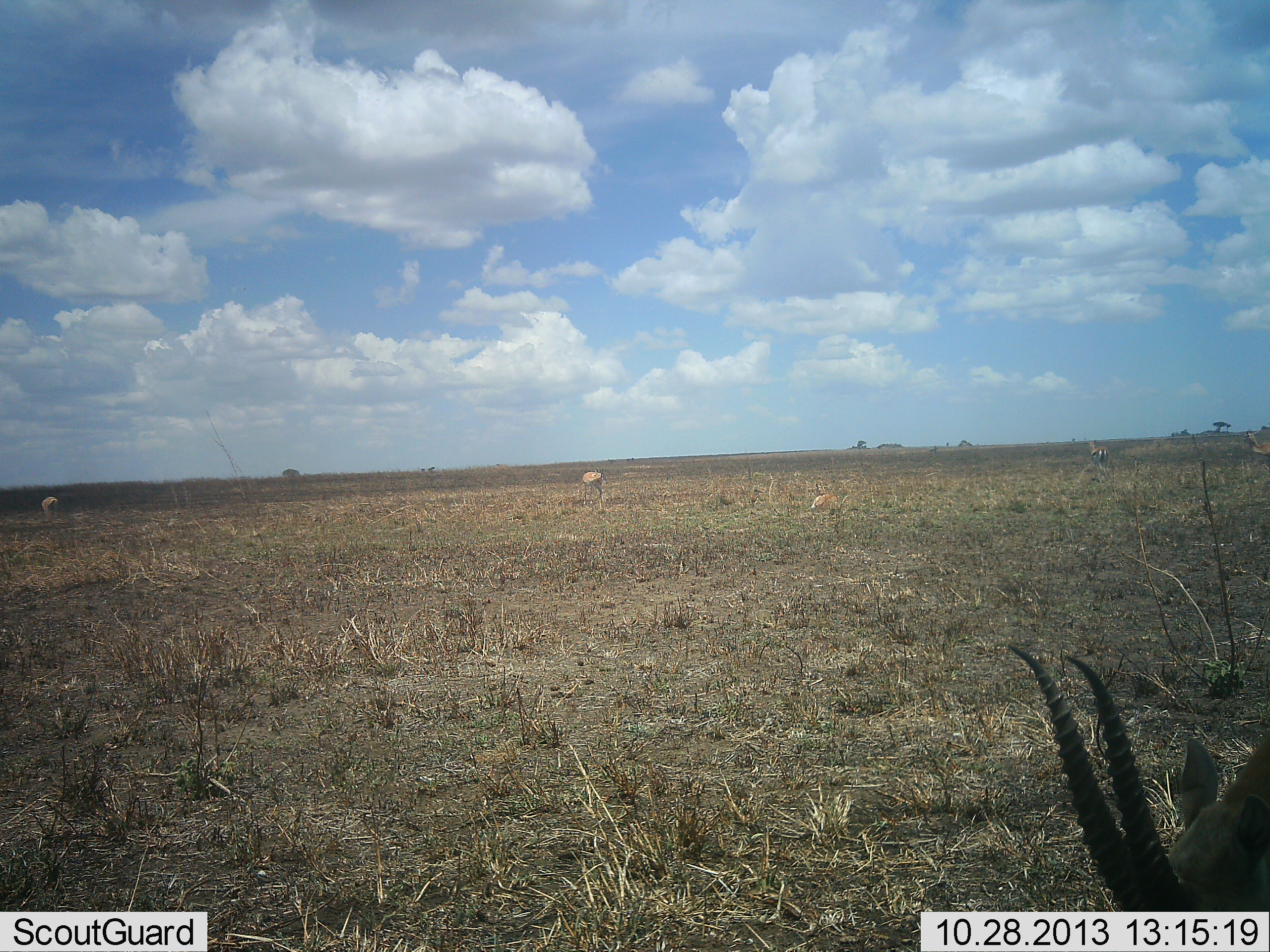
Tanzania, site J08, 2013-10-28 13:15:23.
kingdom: Animalia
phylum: Chordata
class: Mammalia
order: Artiodactyla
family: Bovidae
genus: Eudorcas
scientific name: Eudorcas thomsonii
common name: thomson's gazelle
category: gazellethomsons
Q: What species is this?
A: Gazellethomsons (thomson's gazelle) (Eudorcas thomsonii).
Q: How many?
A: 5.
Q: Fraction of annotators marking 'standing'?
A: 56%.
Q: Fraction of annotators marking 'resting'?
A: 11%.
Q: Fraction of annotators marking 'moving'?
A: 0%.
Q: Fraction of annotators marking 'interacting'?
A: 0%.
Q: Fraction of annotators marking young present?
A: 0%.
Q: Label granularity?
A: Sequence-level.